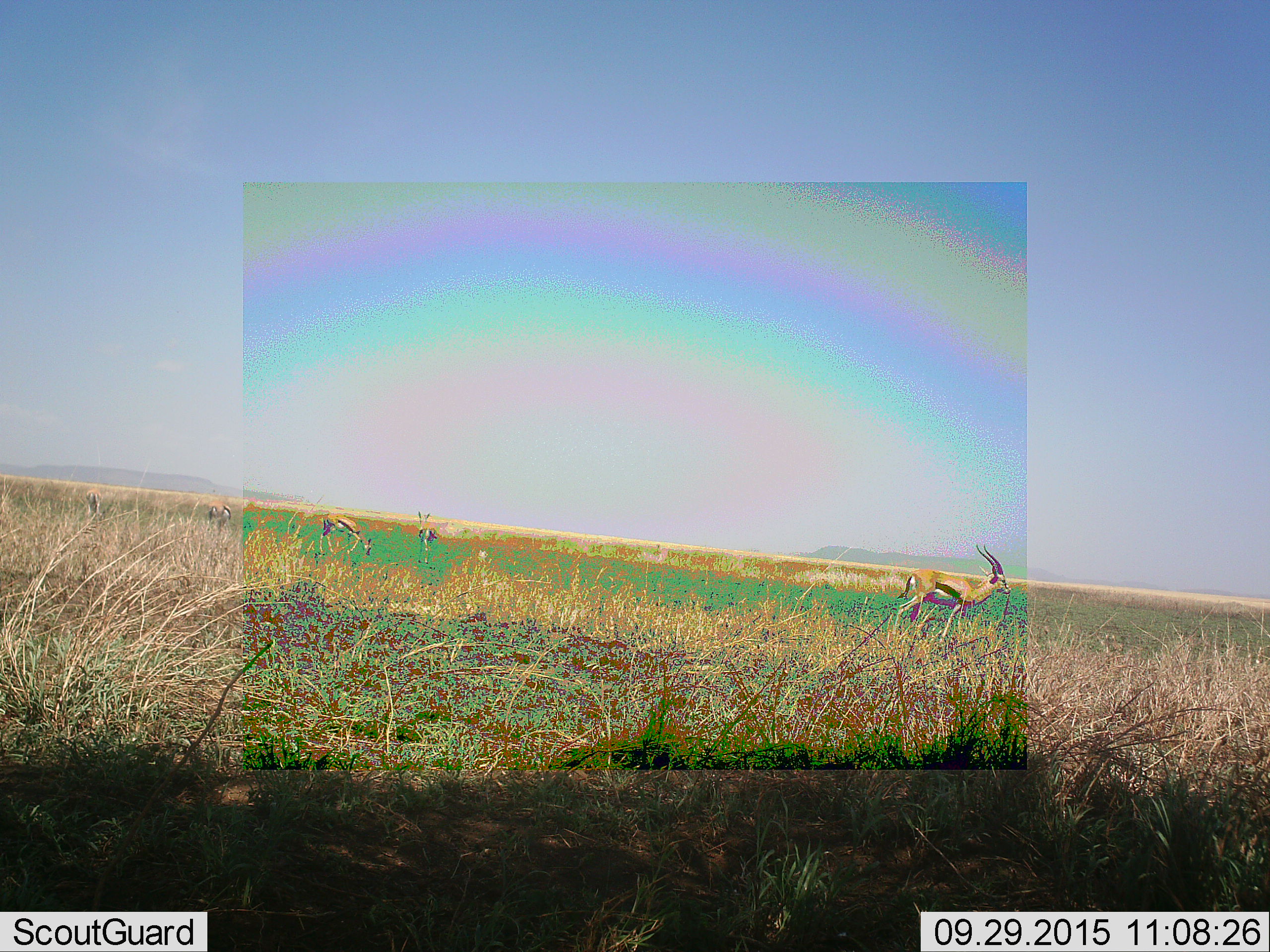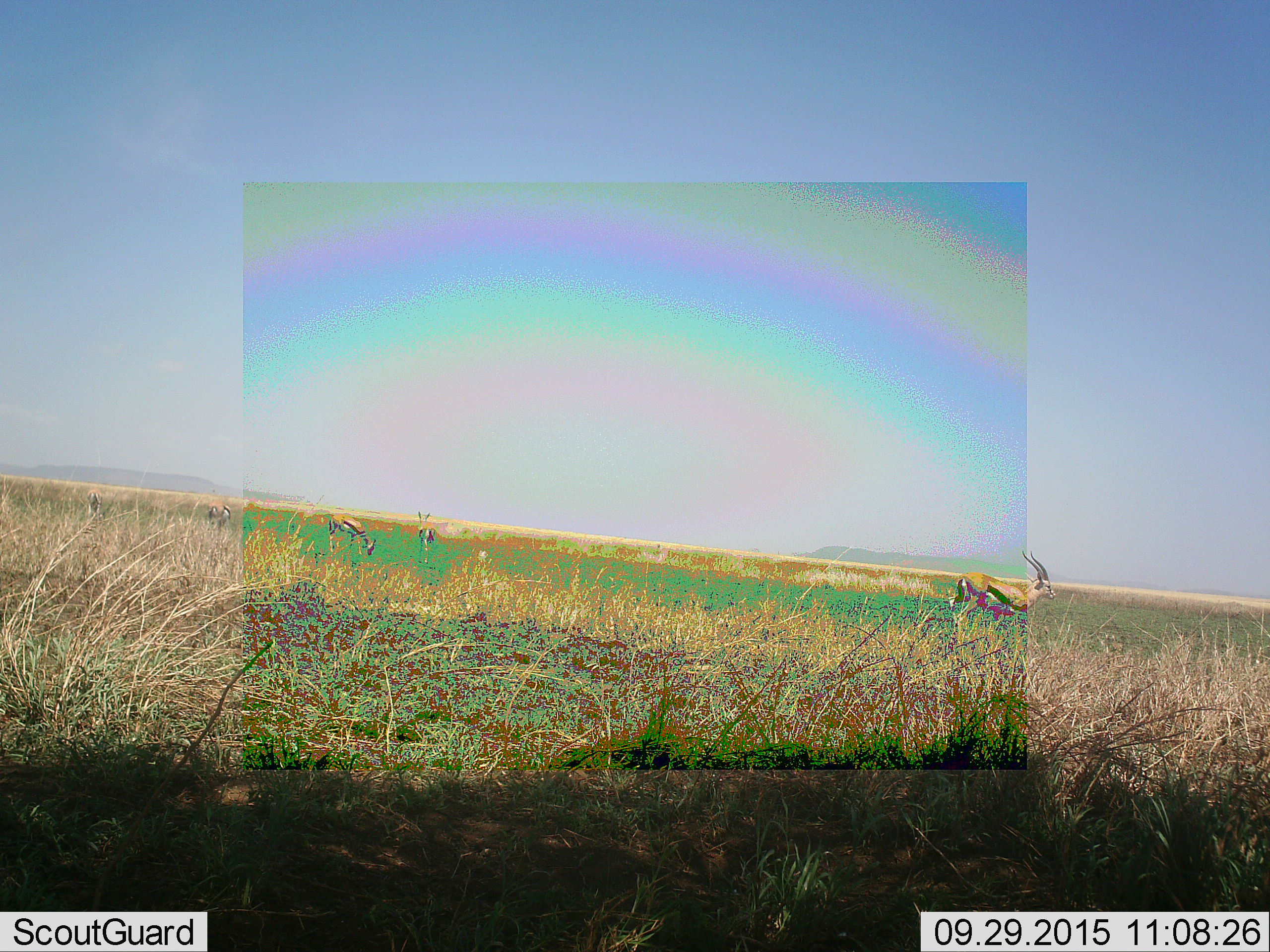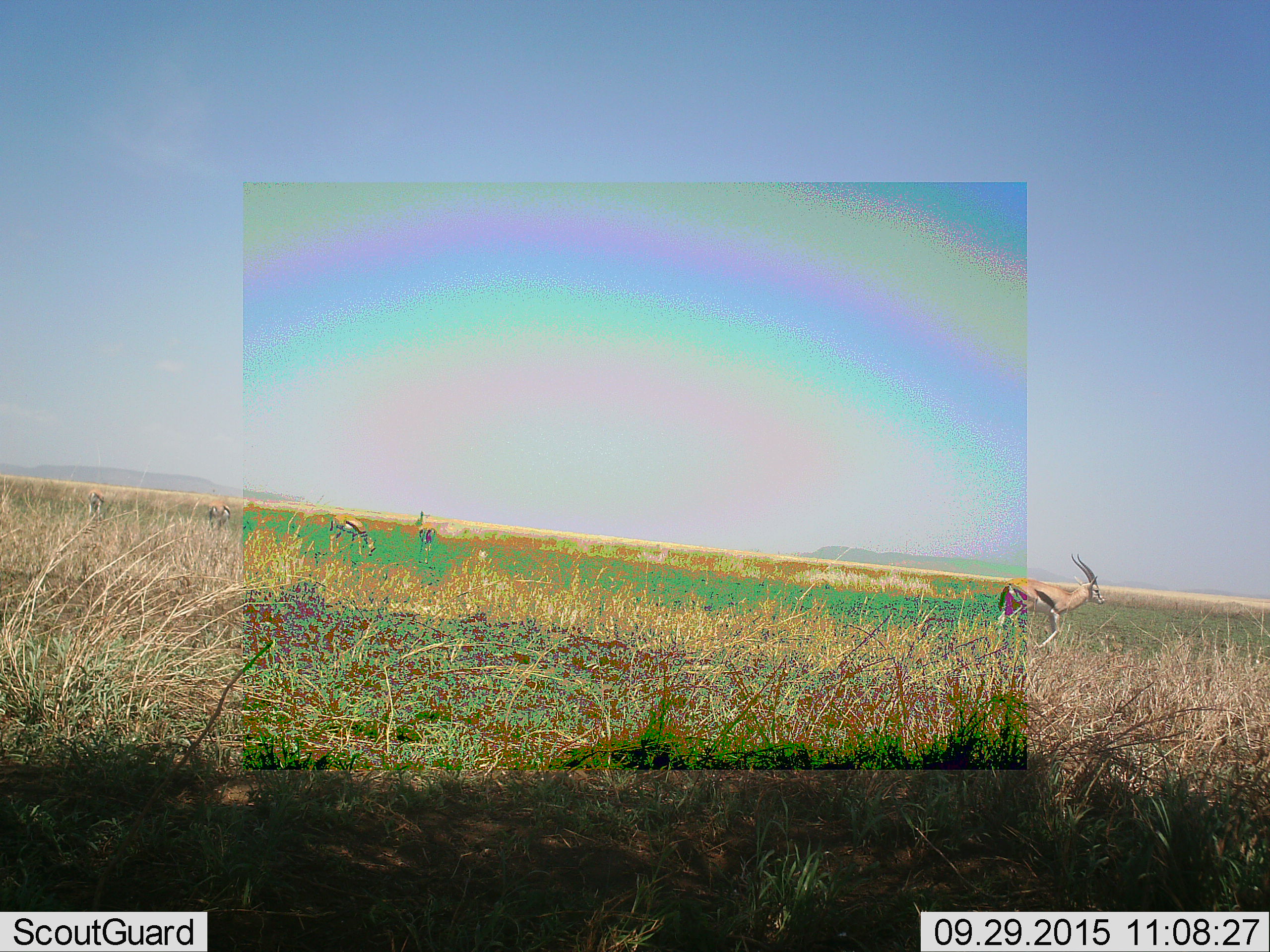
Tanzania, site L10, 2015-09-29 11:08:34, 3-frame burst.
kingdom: Animalia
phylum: Chordata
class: Mammalia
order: Artiodactyla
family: Bovidae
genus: Eudorcas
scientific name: Eudorcas thomsonii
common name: thomson's gazelle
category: gazellethomsons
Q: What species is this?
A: Gazellethomsons (thomson's gazelle) (Eudorcas thomsonii).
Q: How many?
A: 5.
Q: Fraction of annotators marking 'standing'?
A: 56%.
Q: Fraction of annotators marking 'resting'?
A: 0%.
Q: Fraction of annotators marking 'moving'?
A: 100%.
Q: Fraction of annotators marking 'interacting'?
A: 0%.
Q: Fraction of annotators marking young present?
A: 0%.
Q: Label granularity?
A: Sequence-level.